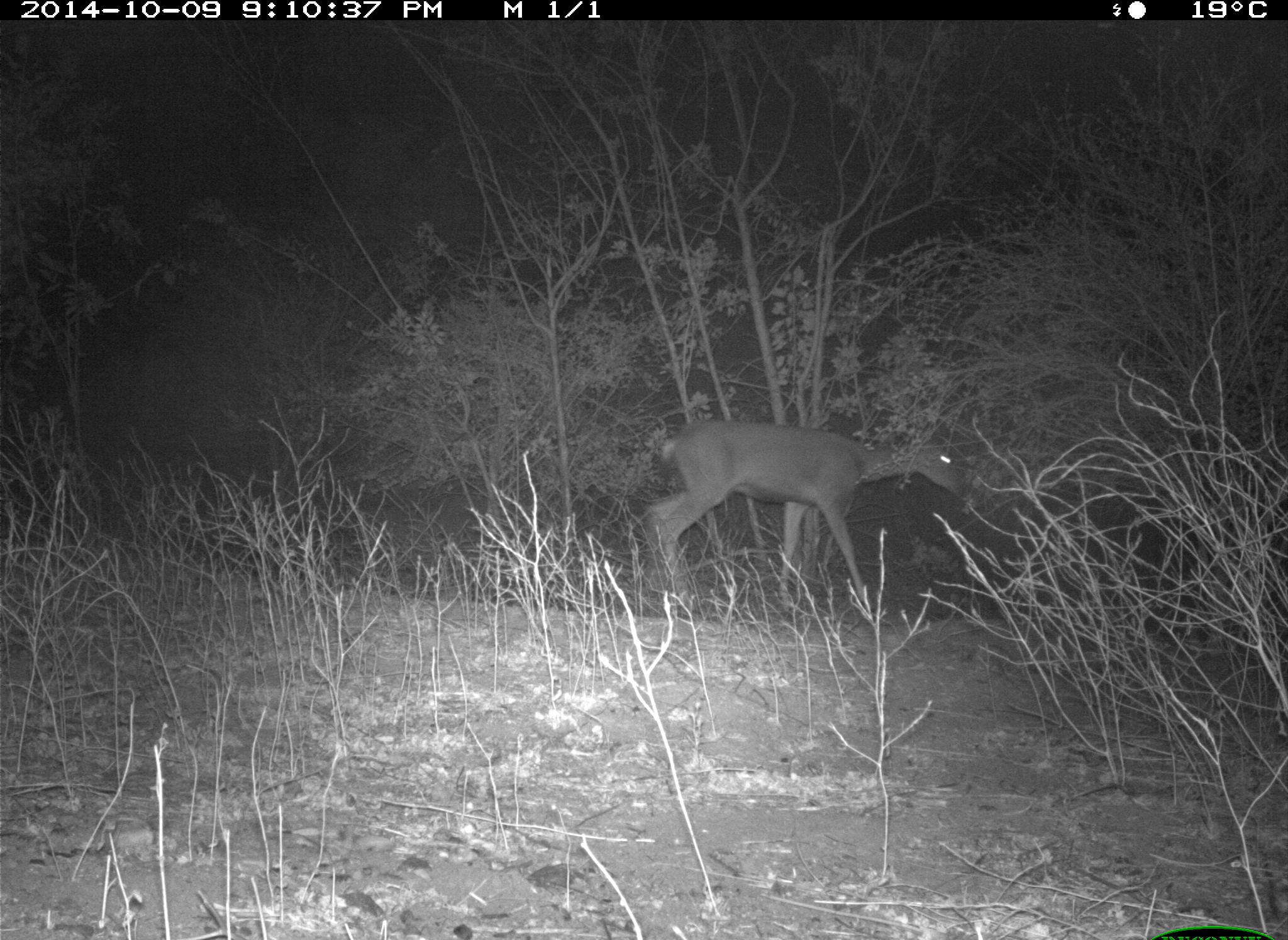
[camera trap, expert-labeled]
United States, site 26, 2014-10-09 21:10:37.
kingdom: Animalia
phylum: Chordata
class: Mammalia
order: Artiodactyla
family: Cervidae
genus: Odocoileus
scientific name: Odocoileus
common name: deer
Deer (Odocoileus).